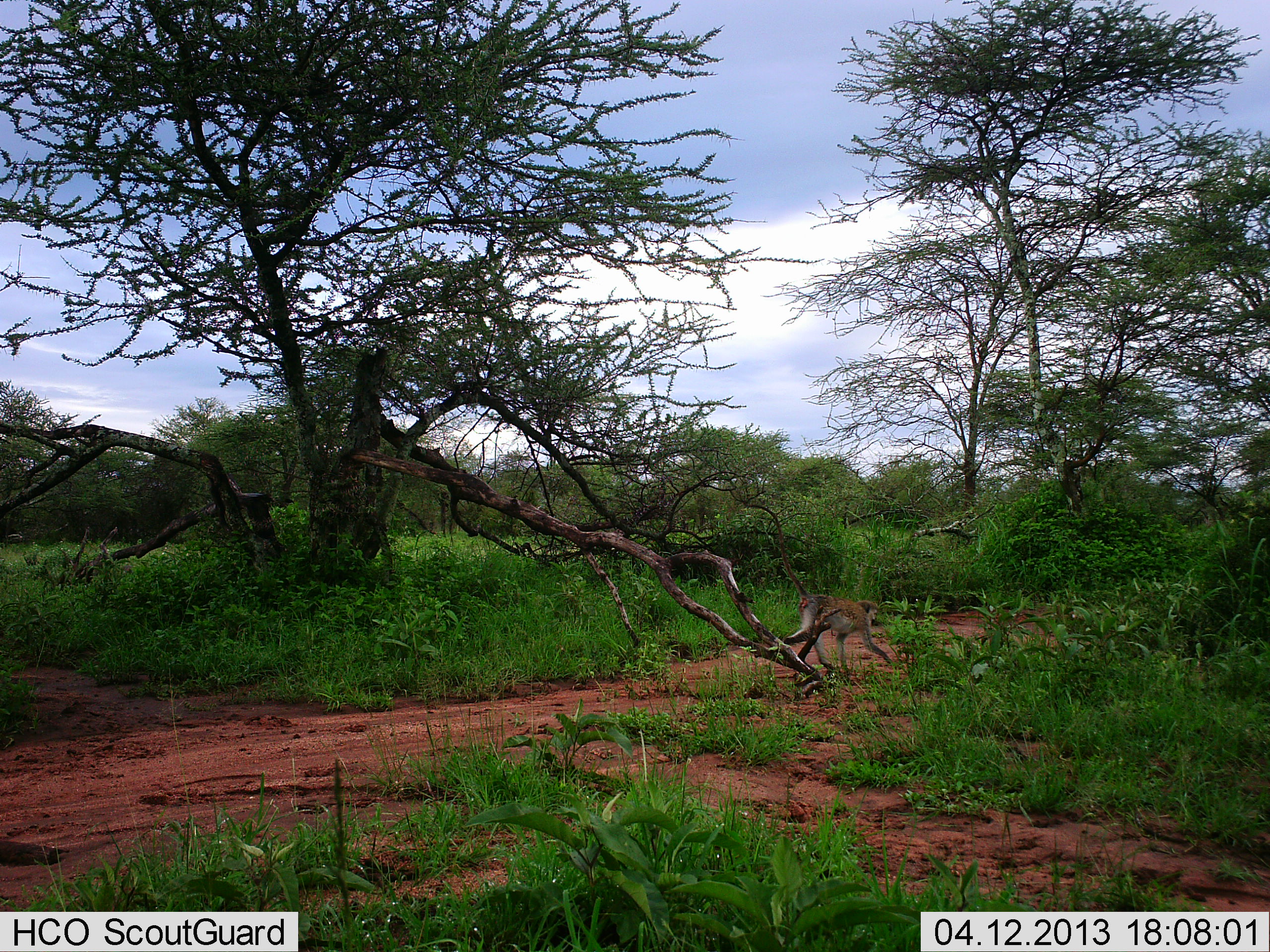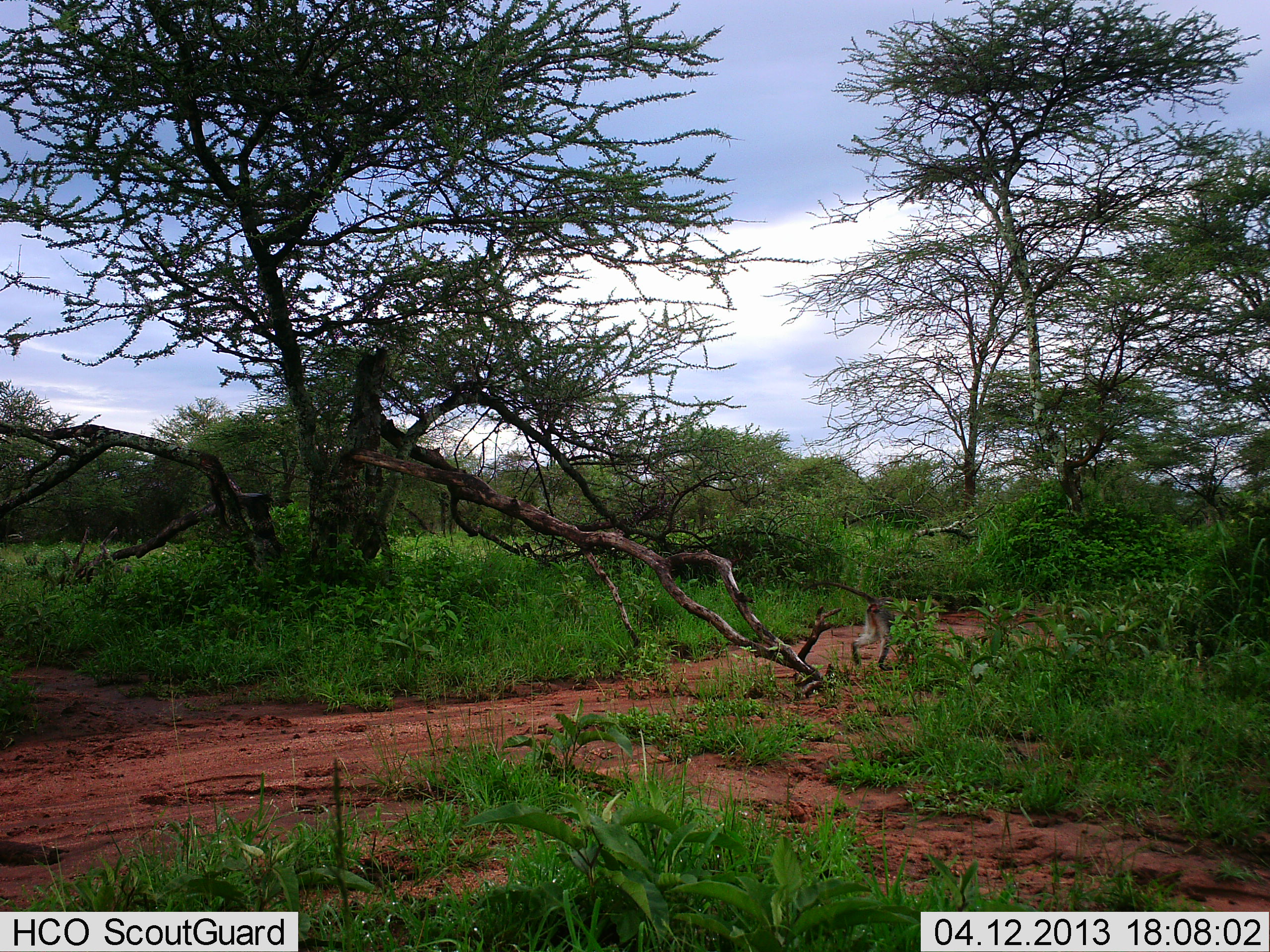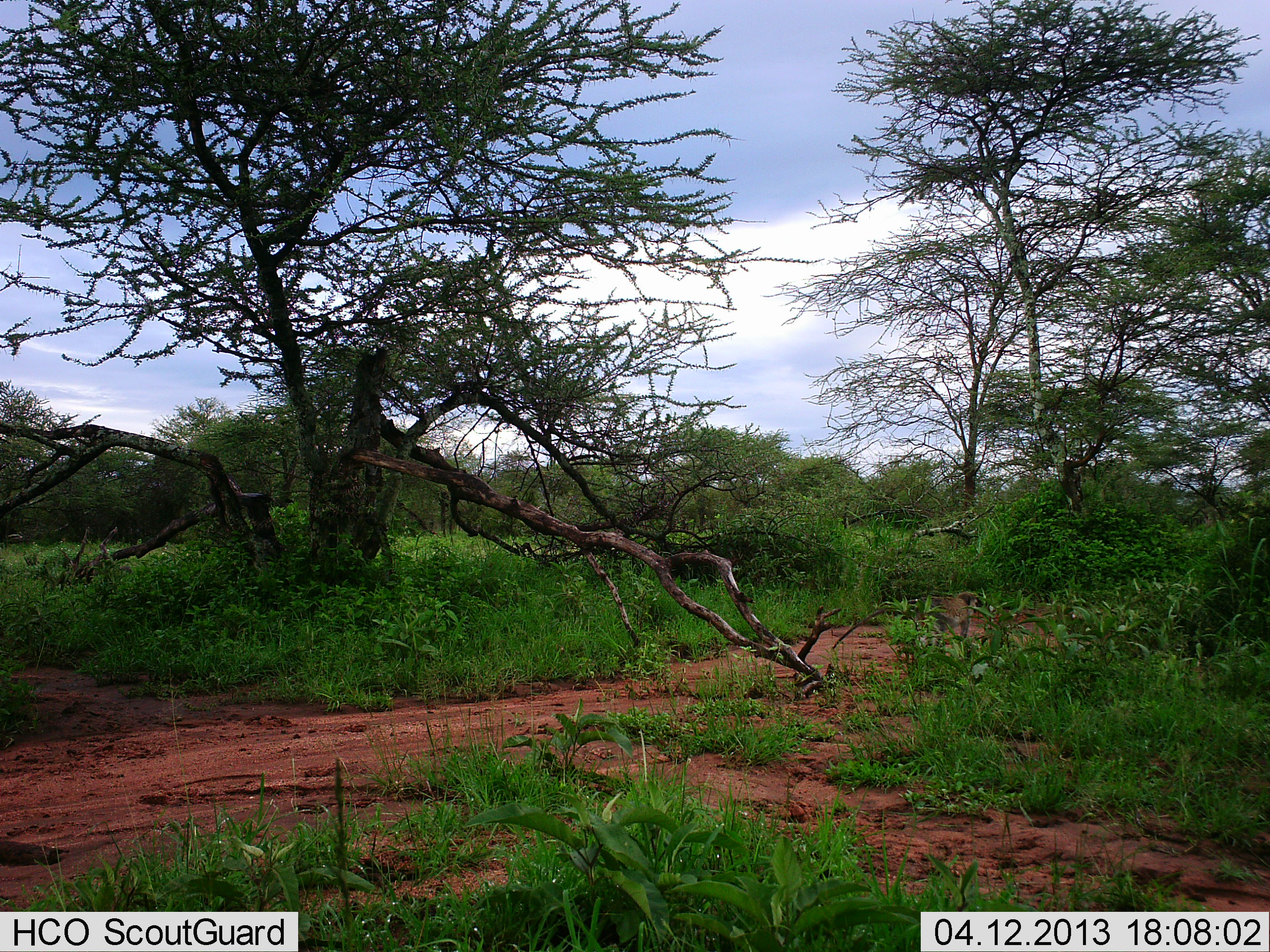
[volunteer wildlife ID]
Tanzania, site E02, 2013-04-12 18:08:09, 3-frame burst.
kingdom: Animalia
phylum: Chordata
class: Mammalia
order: Primates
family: Cercopithecidae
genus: Chlorocebus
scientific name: Chlorocebus pygerythrus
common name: vervet monkey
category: monkeyvervet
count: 1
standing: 0%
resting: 0%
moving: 100%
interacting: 0%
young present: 0%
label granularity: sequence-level